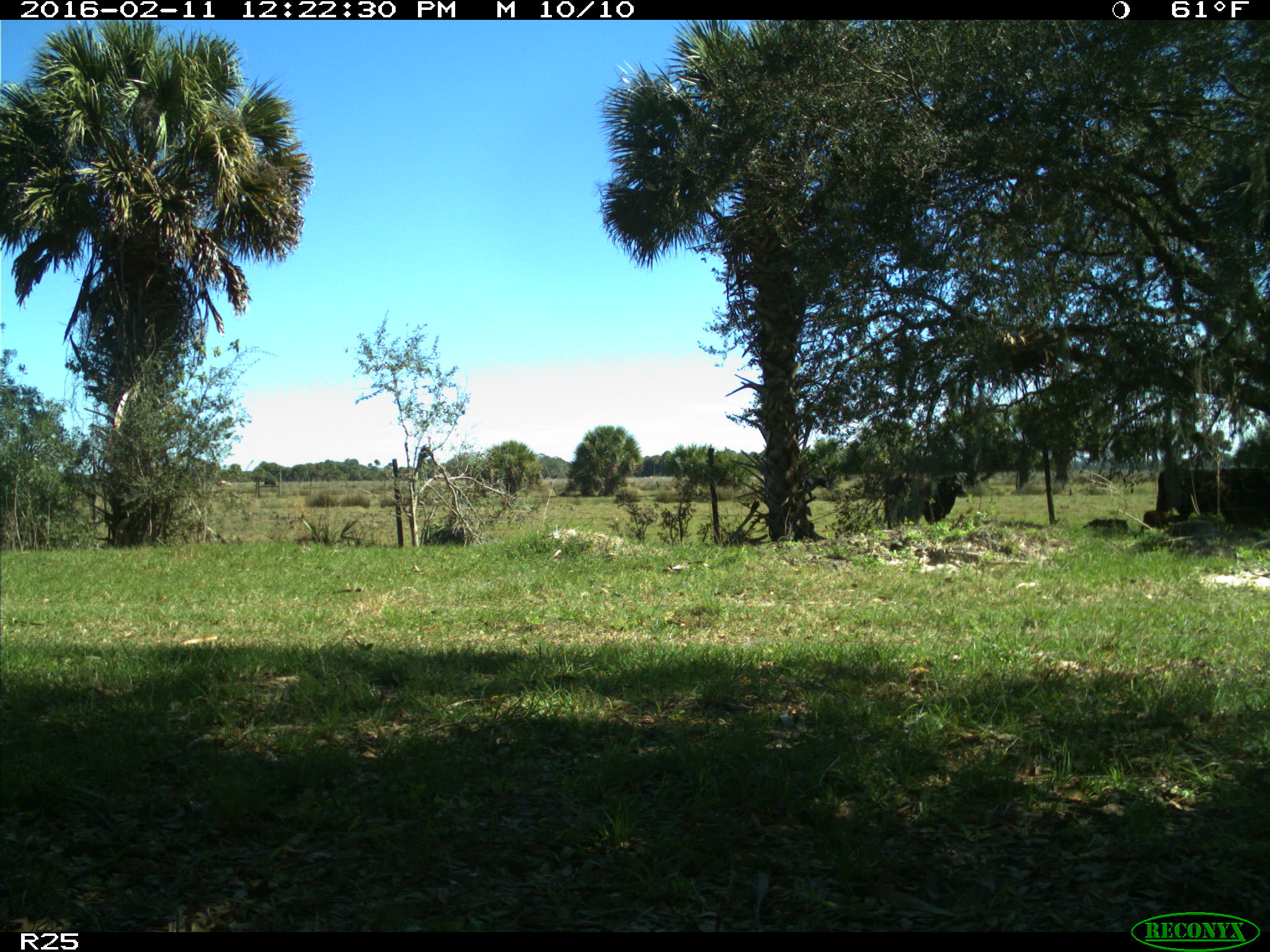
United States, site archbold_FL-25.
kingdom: Animalia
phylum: Chordata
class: Mammalia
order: Artiodactyla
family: Bovidae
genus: Bos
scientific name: Bos taurus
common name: domestic cow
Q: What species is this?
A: Bos taurus (domestic cow).